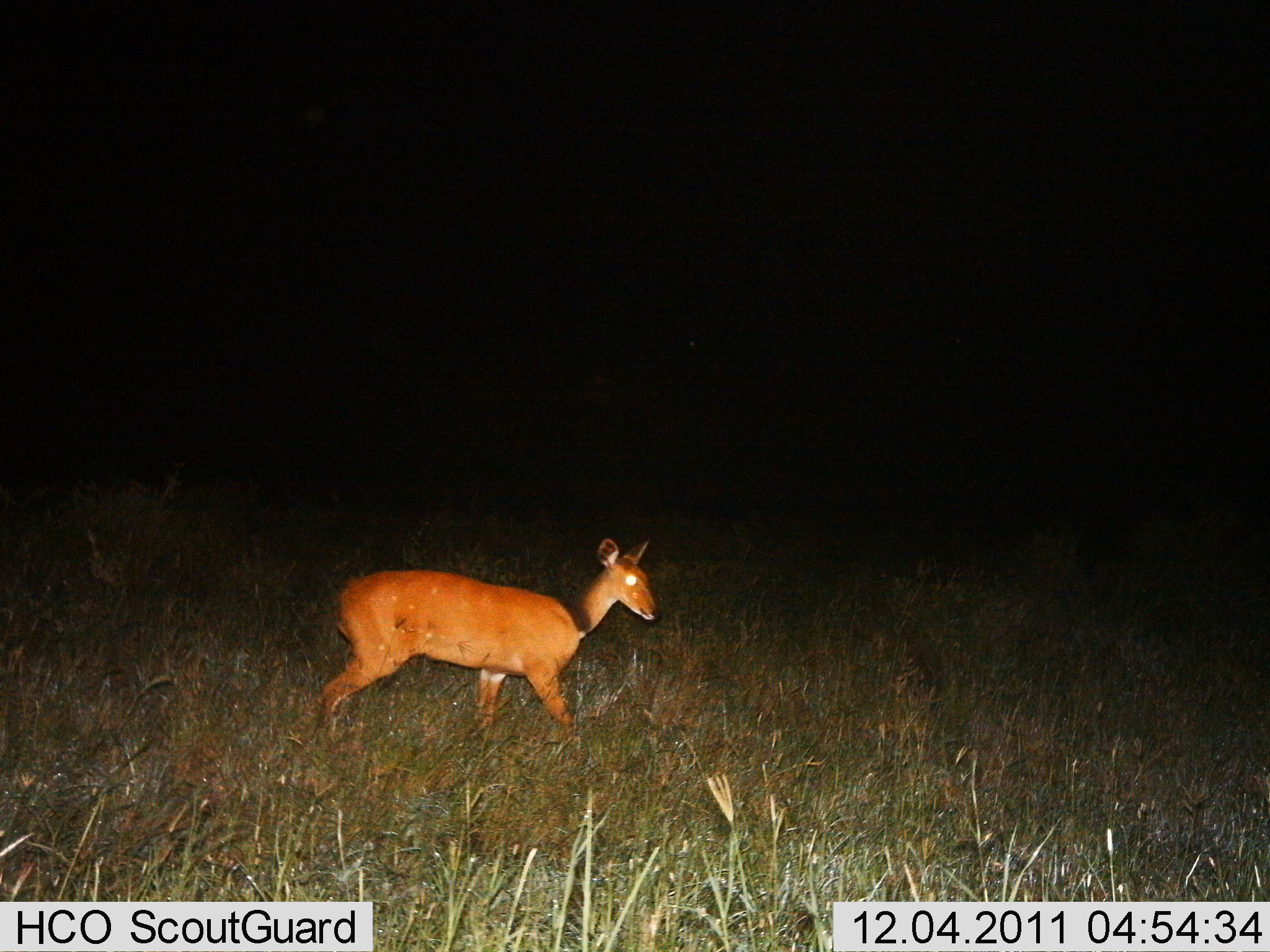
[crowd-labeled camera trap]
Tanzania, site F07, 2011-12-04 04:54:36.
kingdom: Animalia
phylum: Chordata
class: Mammalia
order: Artiodactyla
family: Bovidae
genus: Tragelaphus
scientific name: Tragelaphus scriptus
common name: bushbuck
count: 1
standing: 44%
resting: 0%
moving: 67%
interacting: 0%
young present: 0%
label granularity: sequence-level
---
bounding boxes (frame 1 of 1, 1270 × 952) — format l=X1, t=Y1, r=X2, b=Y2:
animal: l=313, t=534, r=662, b=758